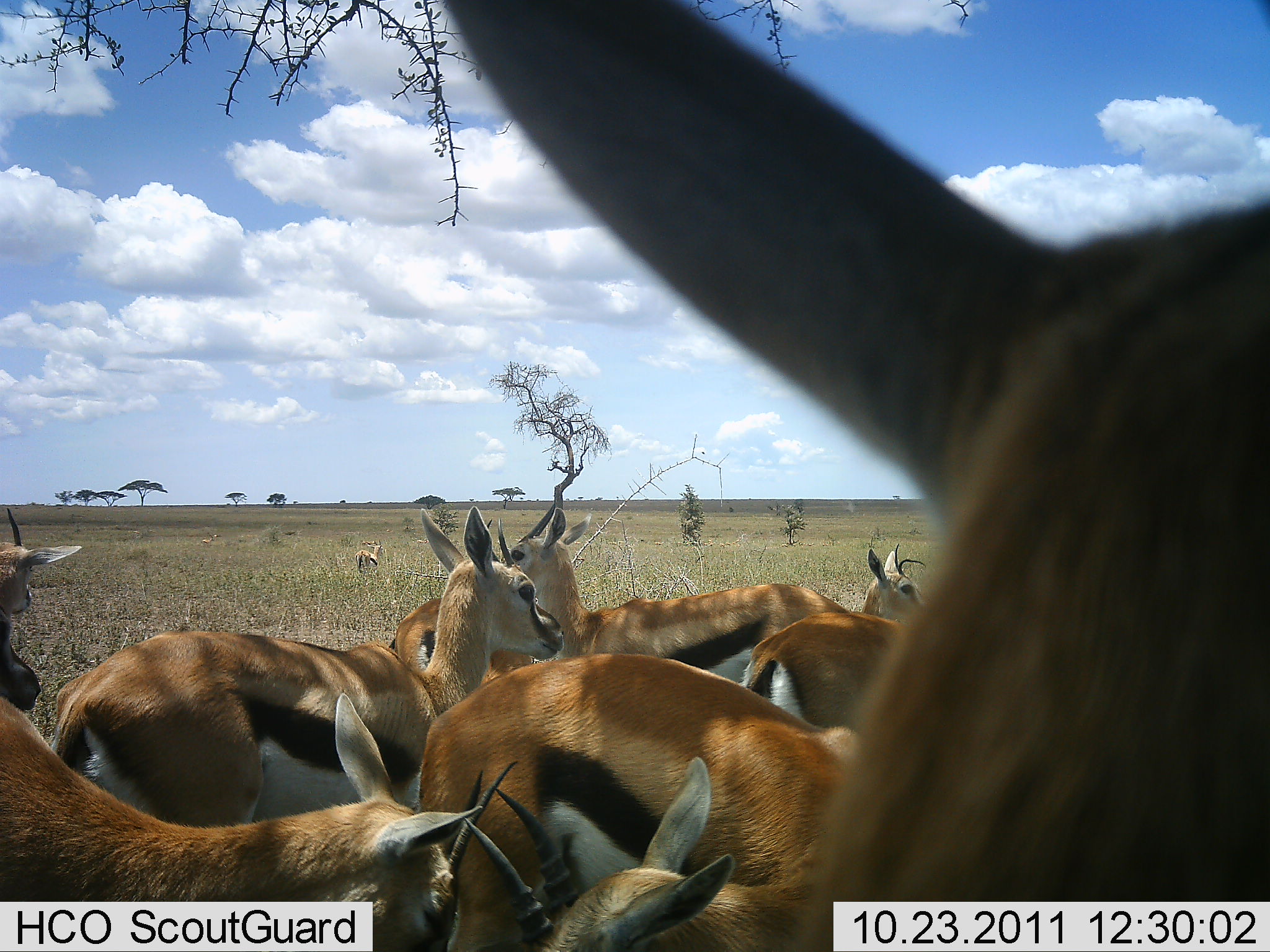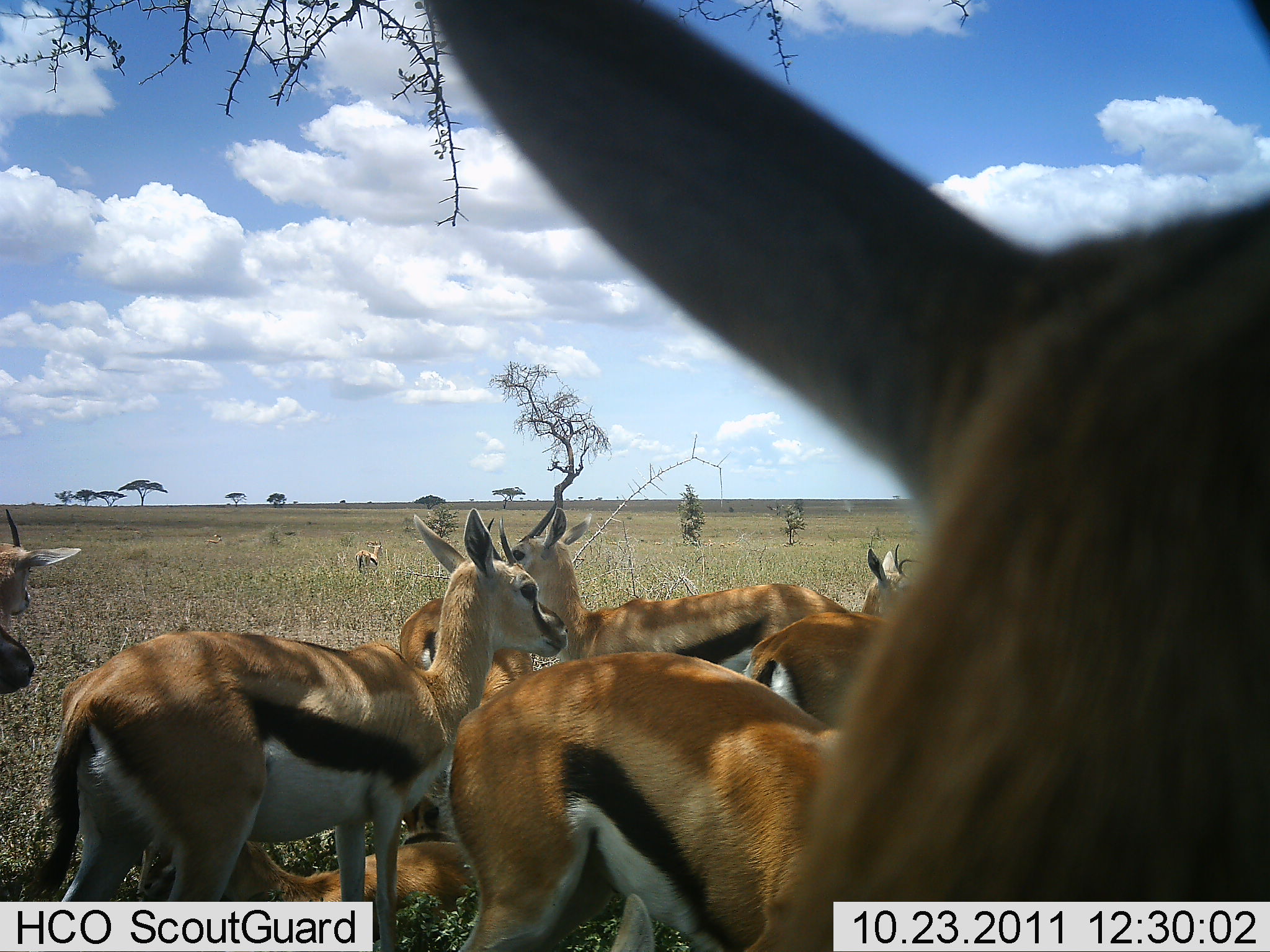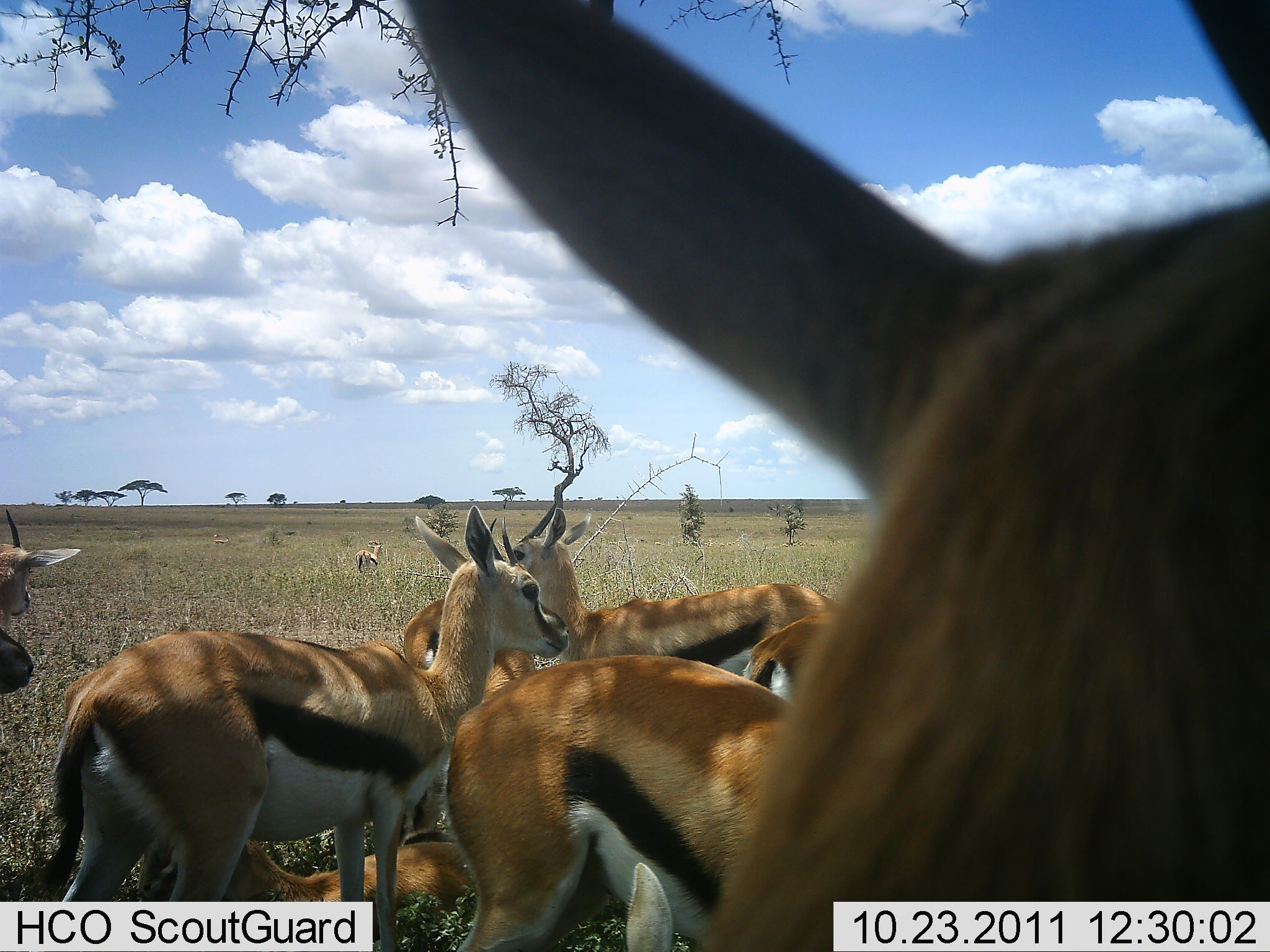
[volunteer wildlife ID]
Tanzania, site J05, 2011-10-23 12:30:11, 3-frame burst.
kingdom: Animalia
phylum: Chordata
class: Mammalia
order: Artiodactyla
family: Bovidae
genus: Eudorcas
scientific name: Eudorcas thomsonii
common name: thomson's gazelle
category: gazellethomsons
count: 11-50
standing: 67%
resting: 17%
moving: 17%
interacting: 17%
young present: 8%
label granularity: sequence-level